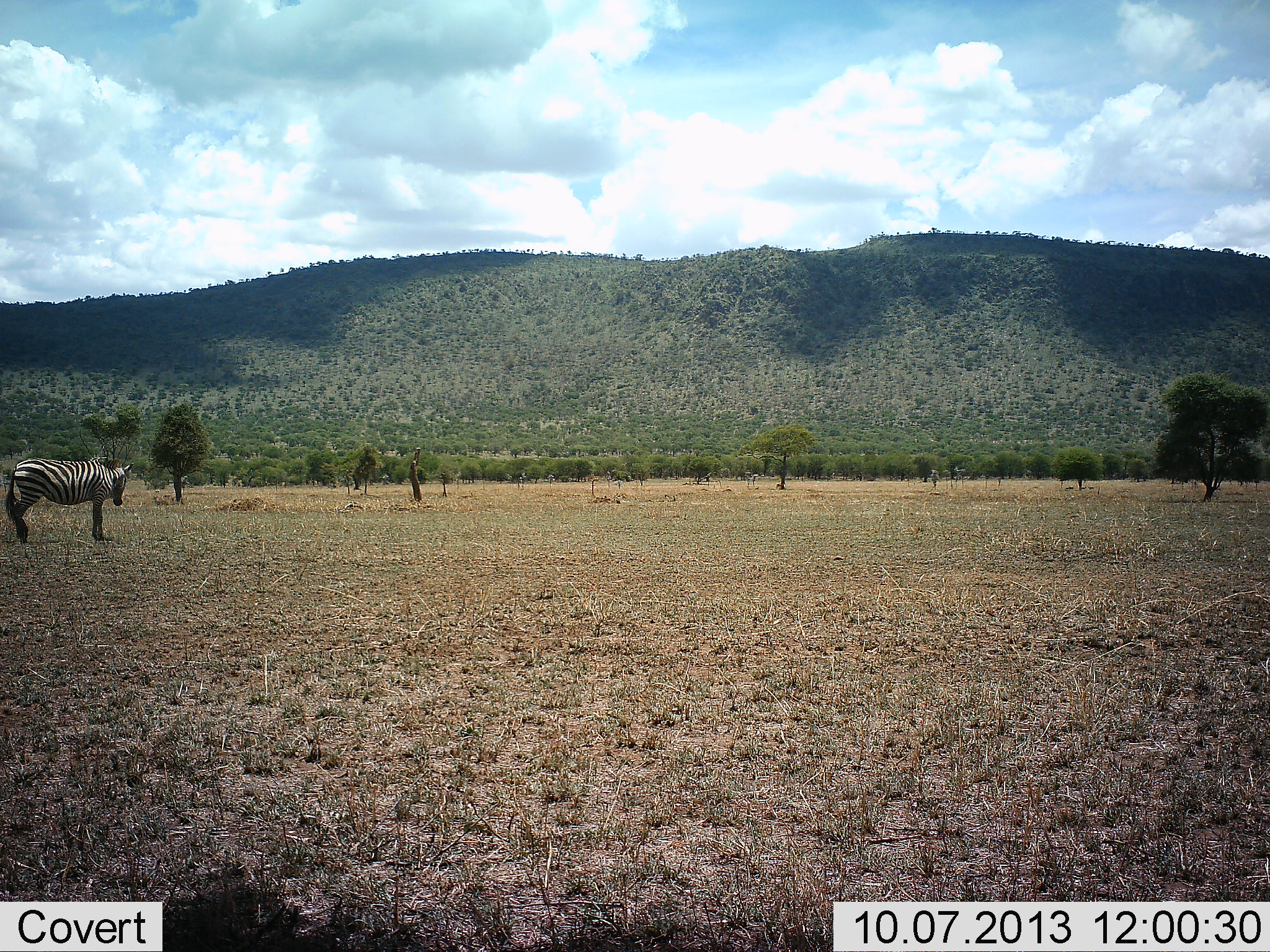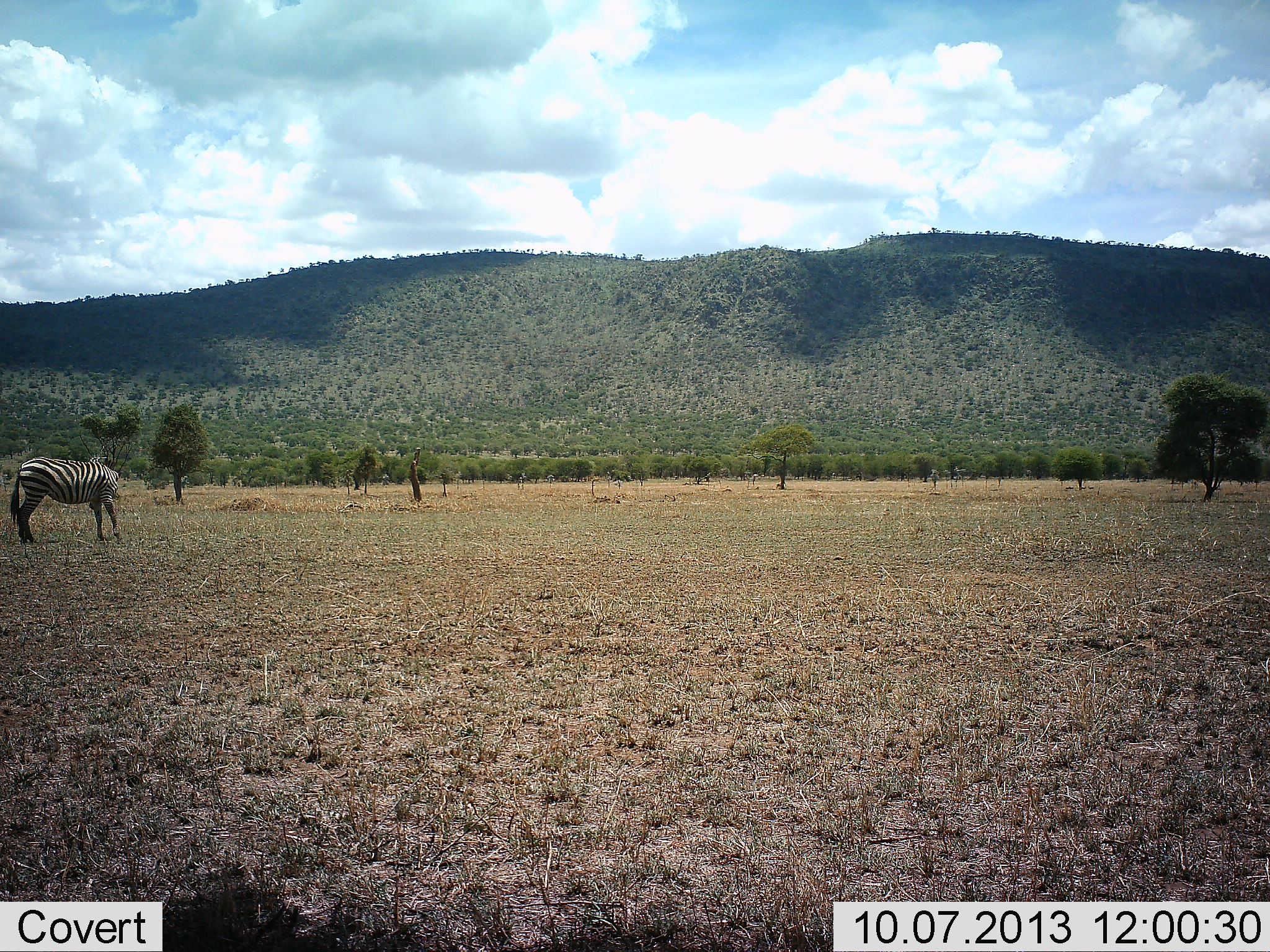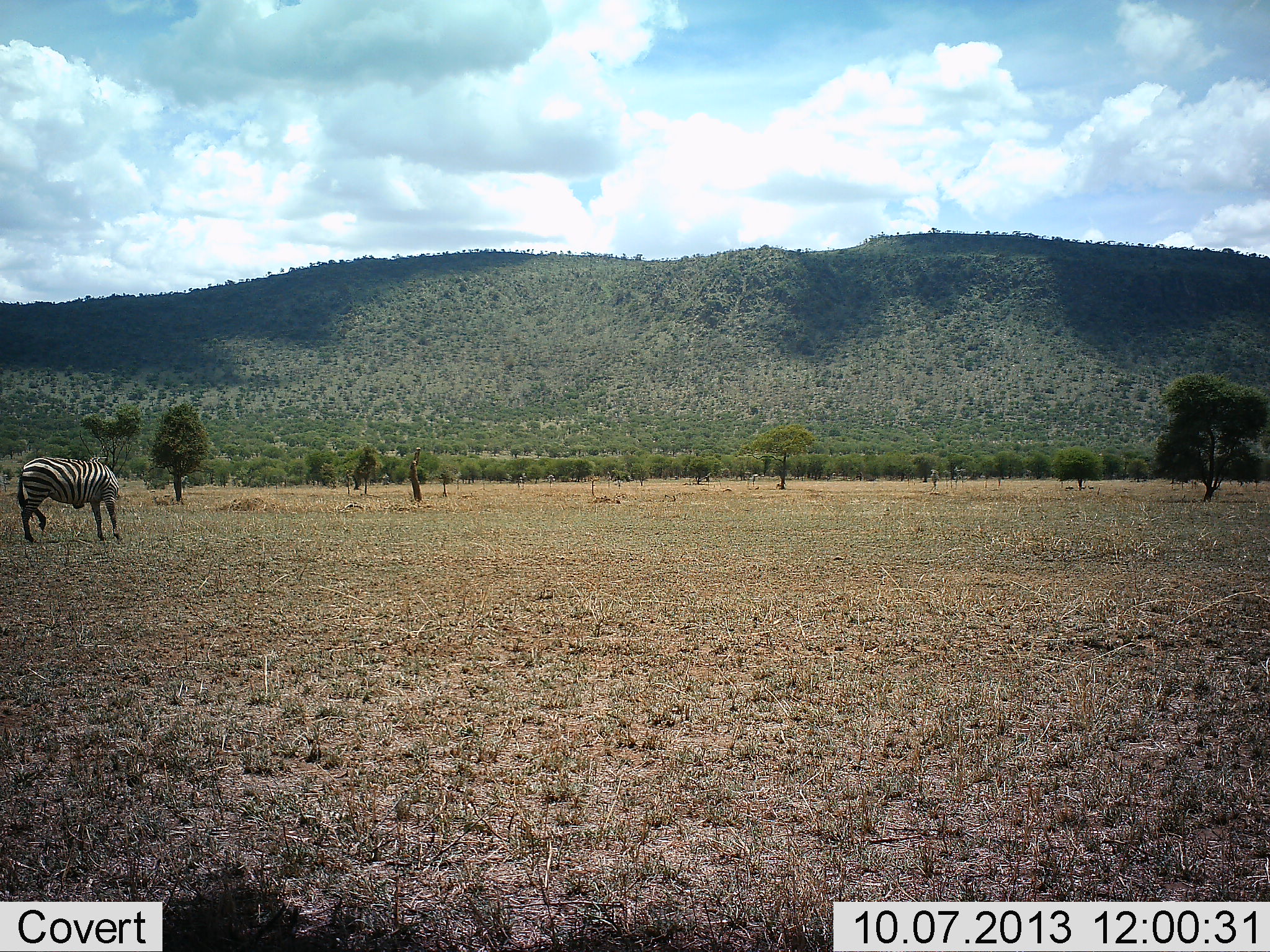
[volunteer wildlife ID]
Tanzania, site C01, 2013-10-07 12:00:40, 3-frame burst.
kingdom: Animalia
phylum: Chordata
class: Mammalia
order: Perissodactyla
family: Equidae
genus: Equus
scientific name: Equus quagga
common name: plains zebra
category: zebra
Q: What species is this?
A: Zebra (plains zebra) (Equus quagga).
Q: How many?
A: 1.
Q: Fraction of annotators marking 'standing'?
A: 57%.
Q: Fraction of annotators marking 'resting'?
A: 0%.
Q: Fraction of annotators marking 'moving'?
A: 17%.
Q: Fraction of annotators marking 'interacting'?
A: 0%.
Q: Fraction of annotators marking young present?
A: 0%.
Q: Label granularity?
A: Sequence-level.